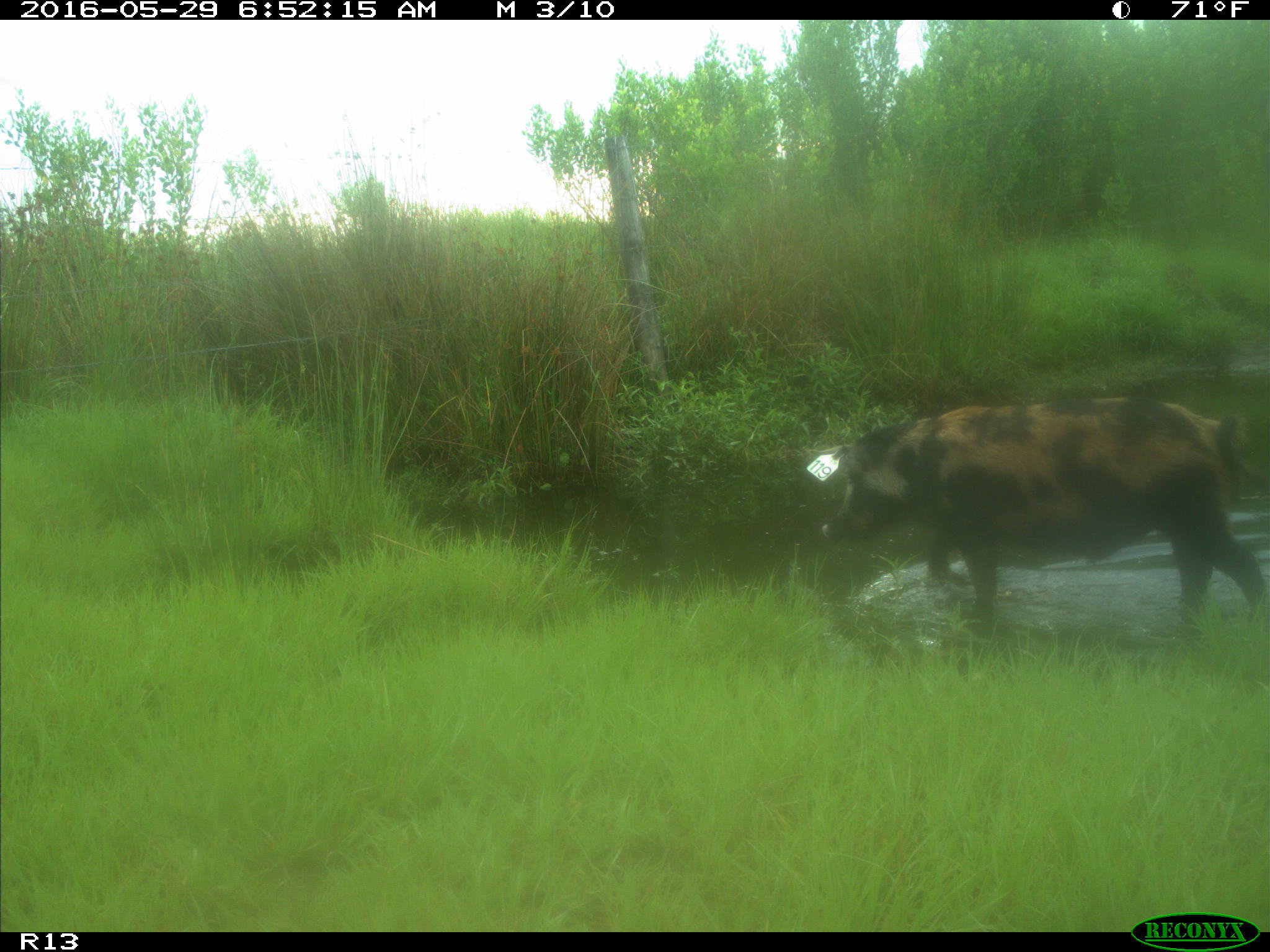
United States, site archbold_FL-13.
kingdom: Animalia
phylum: Chordata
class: Mammalia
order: Artiodactyla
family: Suidae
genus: Sus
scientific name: Sus scrofa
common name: wild boar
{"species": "Sus scrofa (wild boar)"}